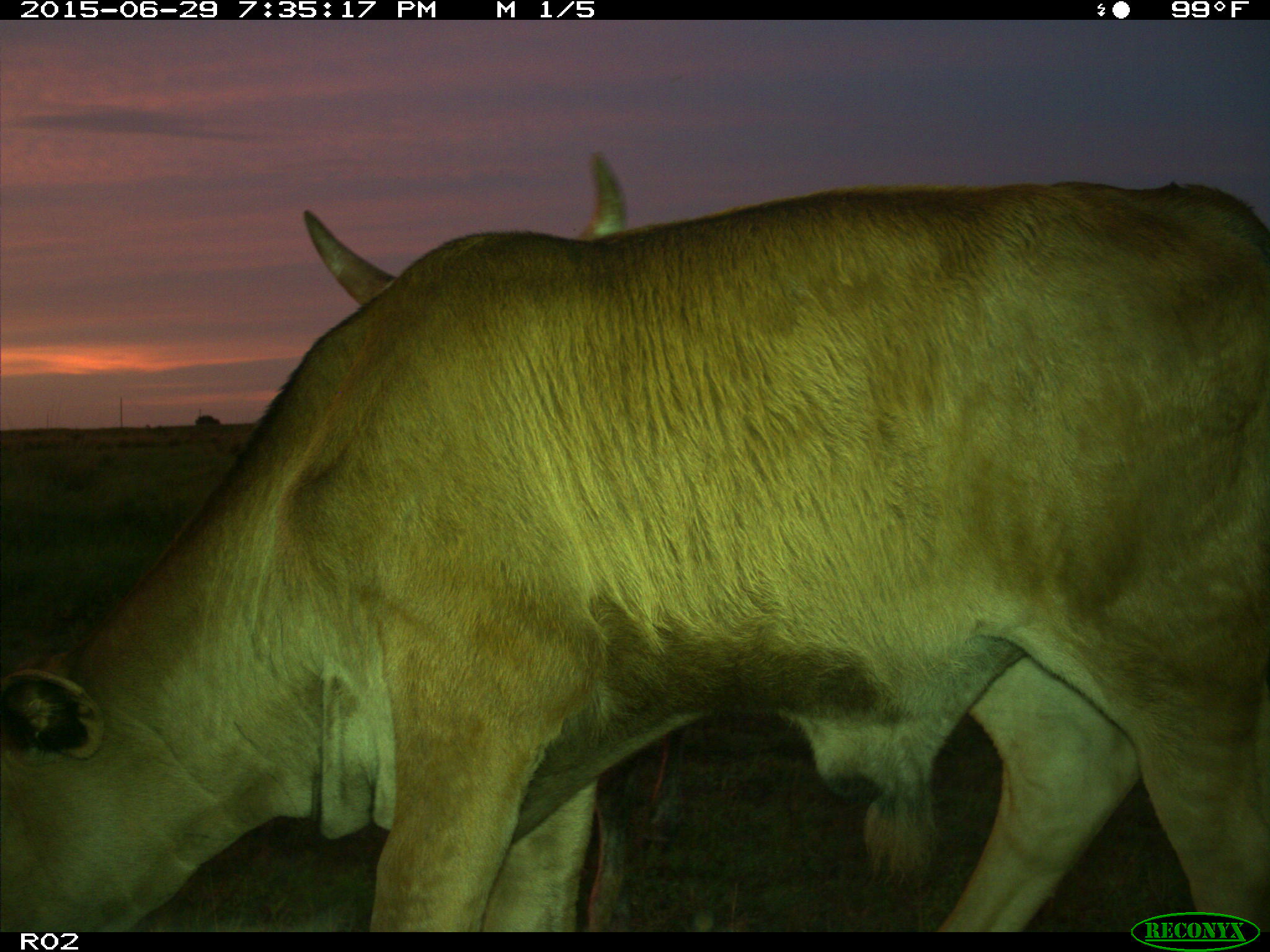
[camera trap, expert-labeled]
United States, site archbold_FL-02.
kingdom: Animalia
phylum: Chordata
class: Mammalia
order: Artiodactyla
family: Bovidae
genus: Bos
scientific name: Bos taurus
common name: domestic cow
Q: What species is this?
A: Bos taurus (domestic cow).